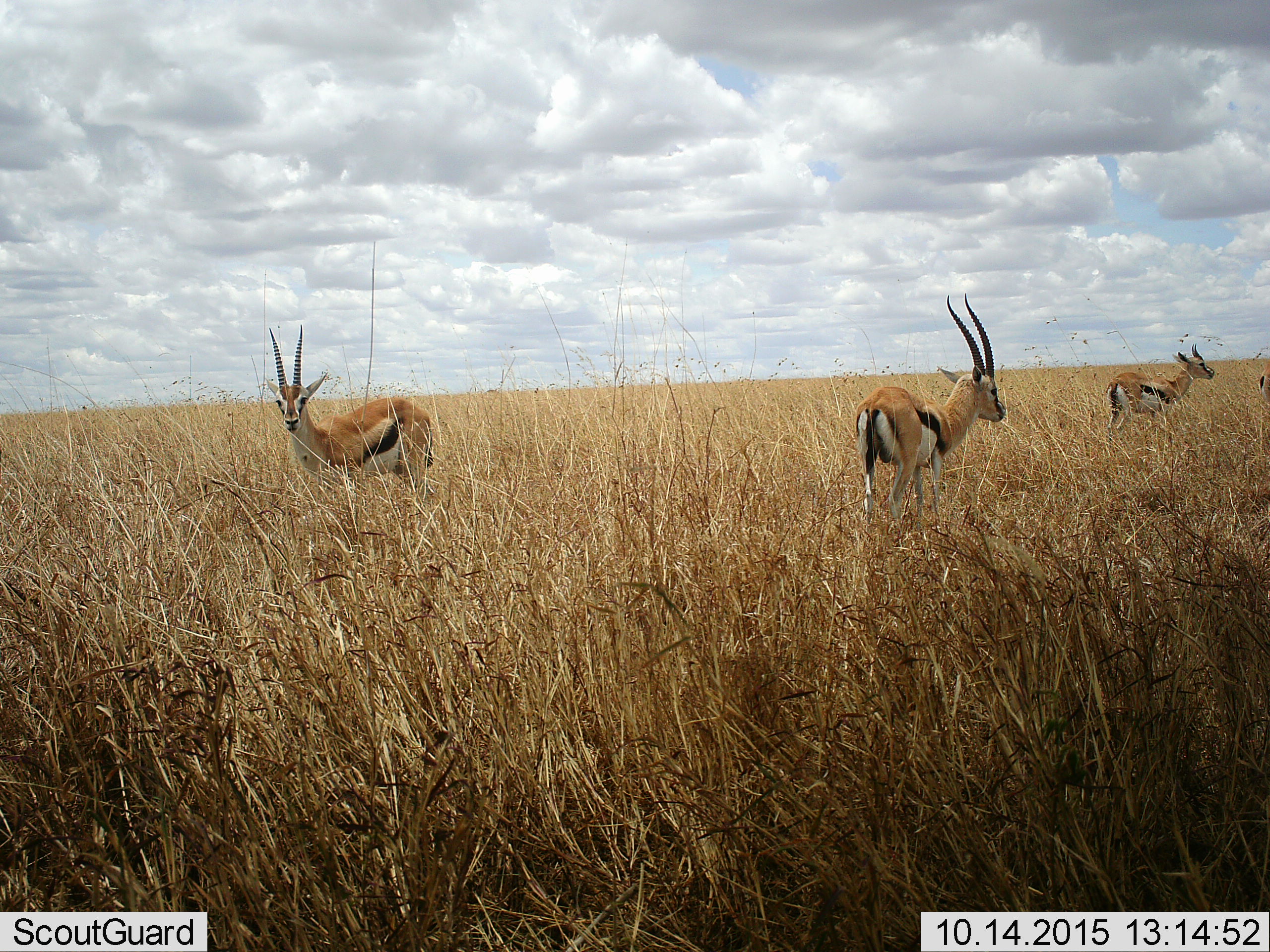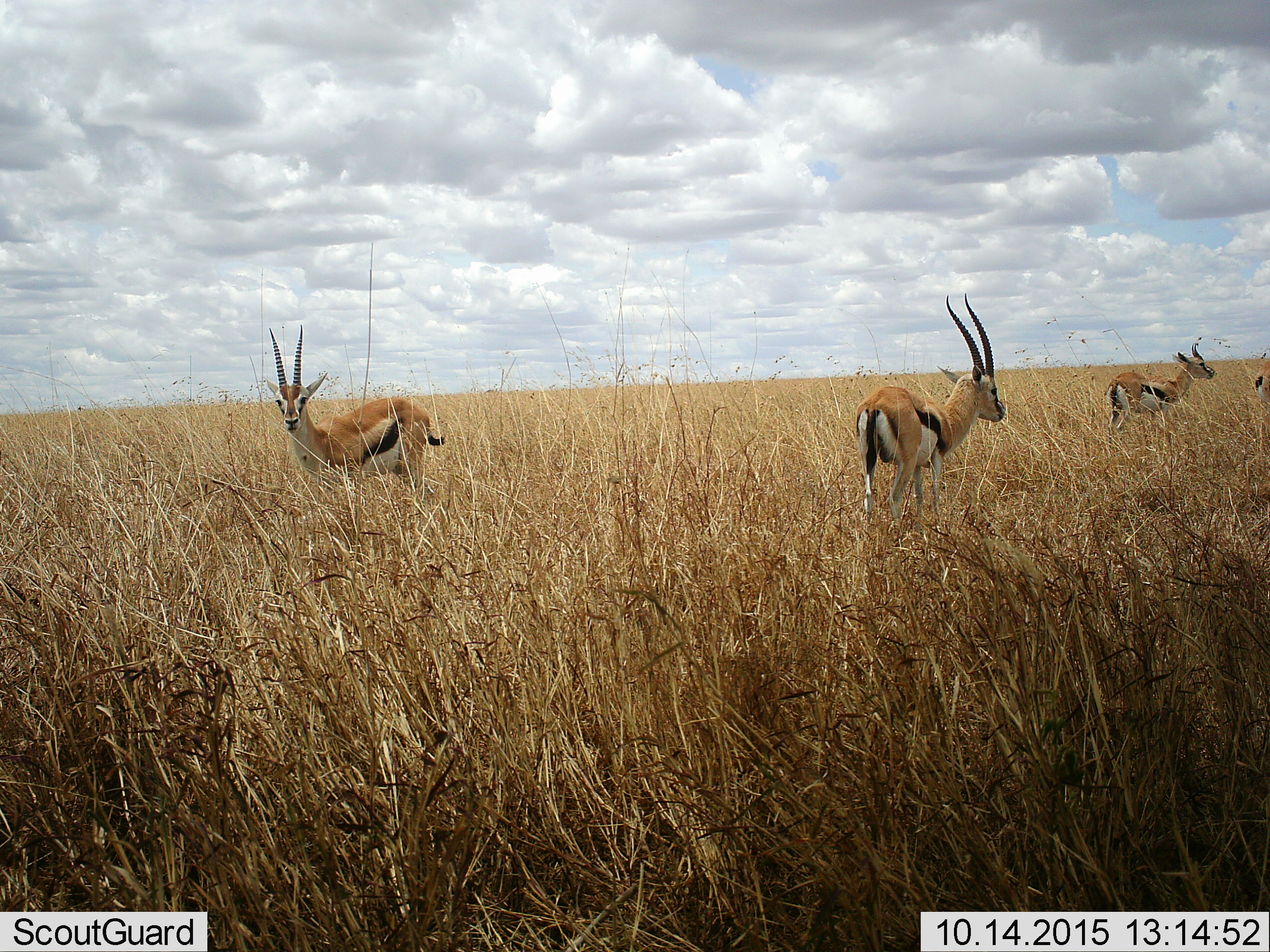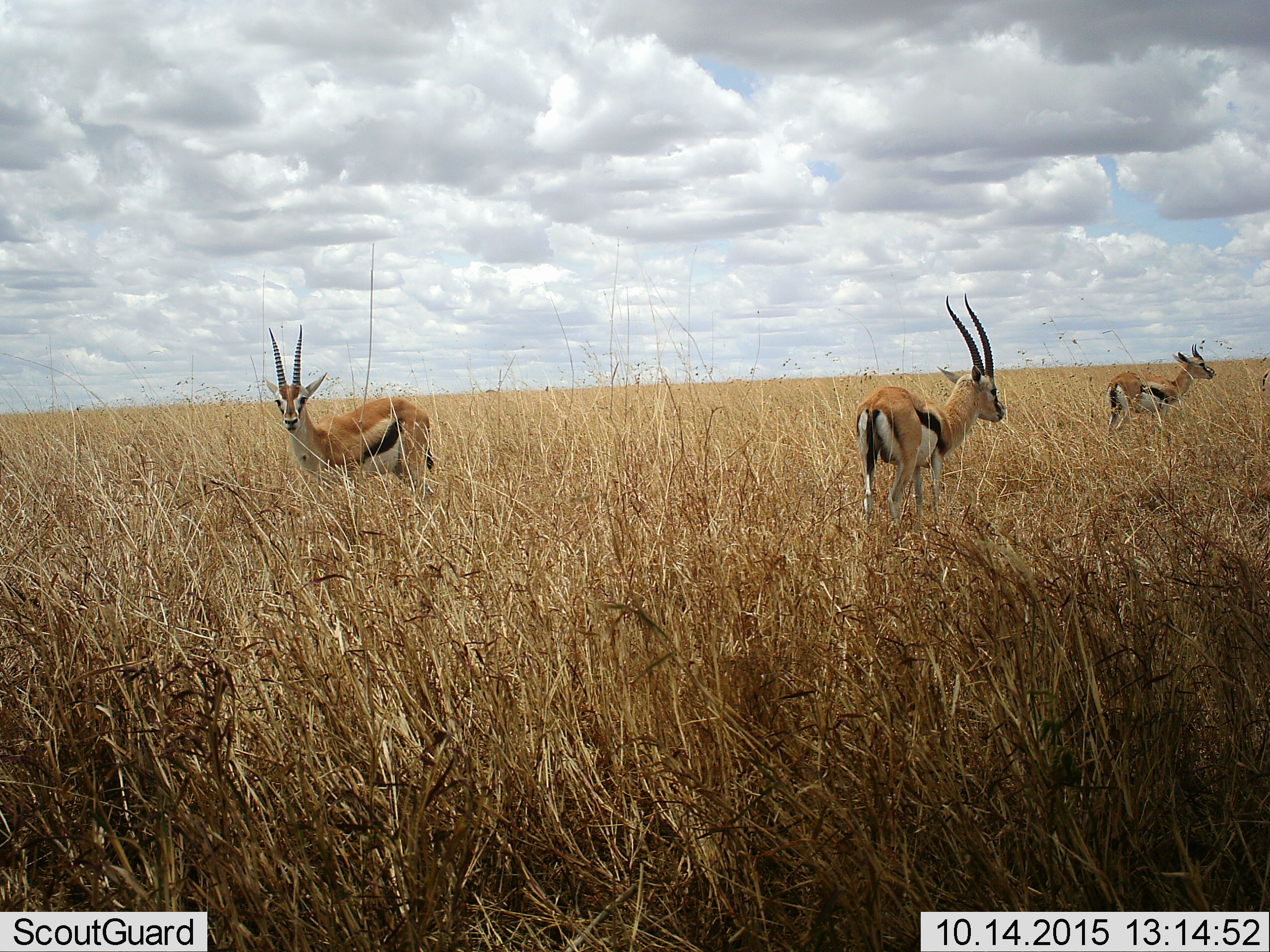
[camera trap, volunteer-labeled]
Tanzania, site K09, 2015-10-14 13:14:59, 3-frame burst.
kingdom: Animalia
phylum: Chordata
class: Mammalia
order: Artiodactyla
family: Bovidae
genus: Eudorcas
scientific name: Eudorcas thomsonii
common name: thomson's gazelle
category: gazellethomsons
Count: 4.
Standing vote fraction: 100%.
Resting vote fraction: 0%.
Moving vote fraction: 10%.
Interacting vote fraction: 0%.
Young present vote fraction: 0%.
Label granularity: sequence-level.